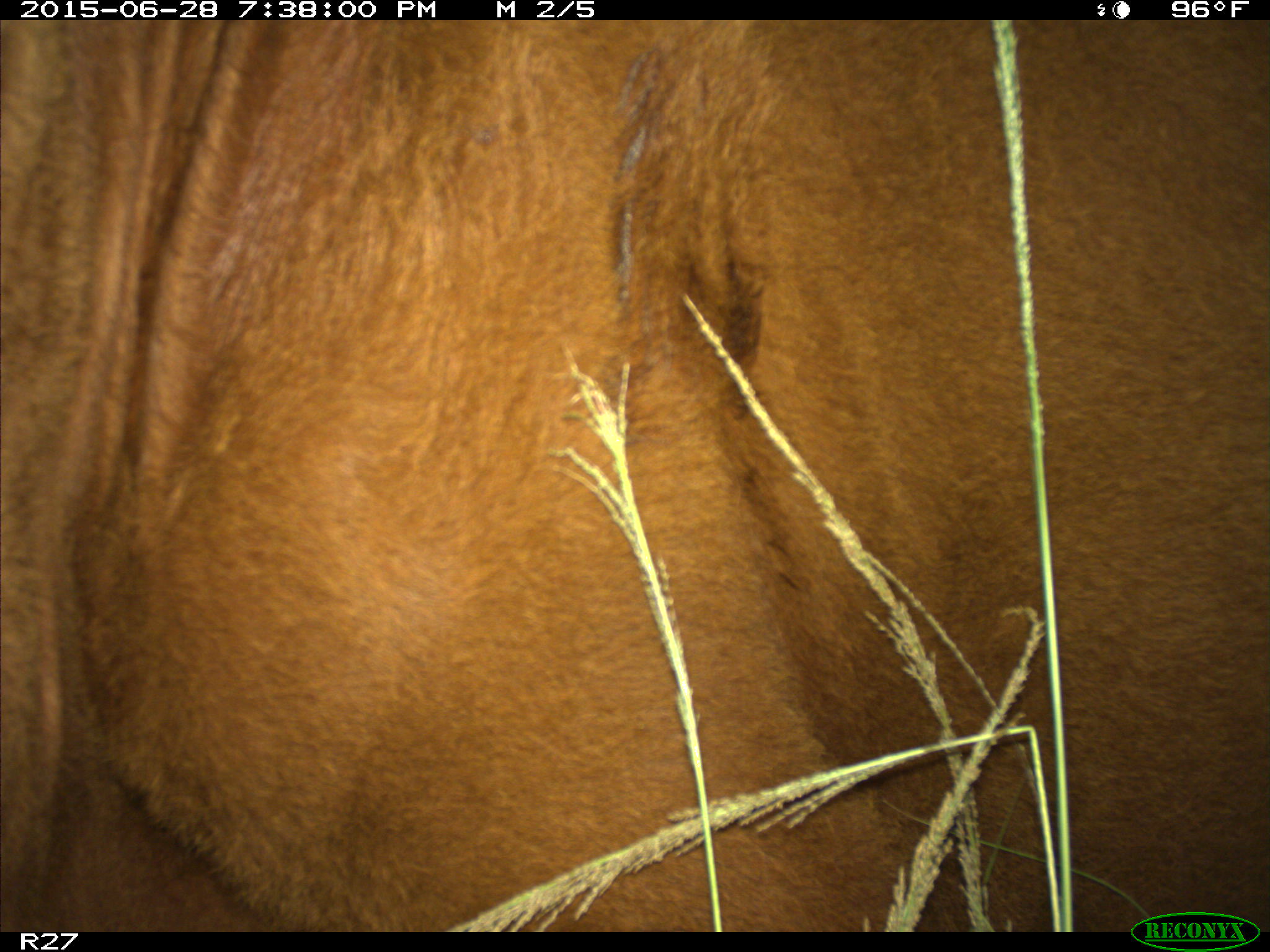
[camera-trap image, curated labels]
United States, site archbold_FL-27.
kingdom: Animalia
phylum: Chordata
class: Mammalia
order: Artiodactyla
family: Bovidae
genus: Bos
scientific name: Bos taurus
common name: domestic cow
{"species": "Bos taurus (domestic cow)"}